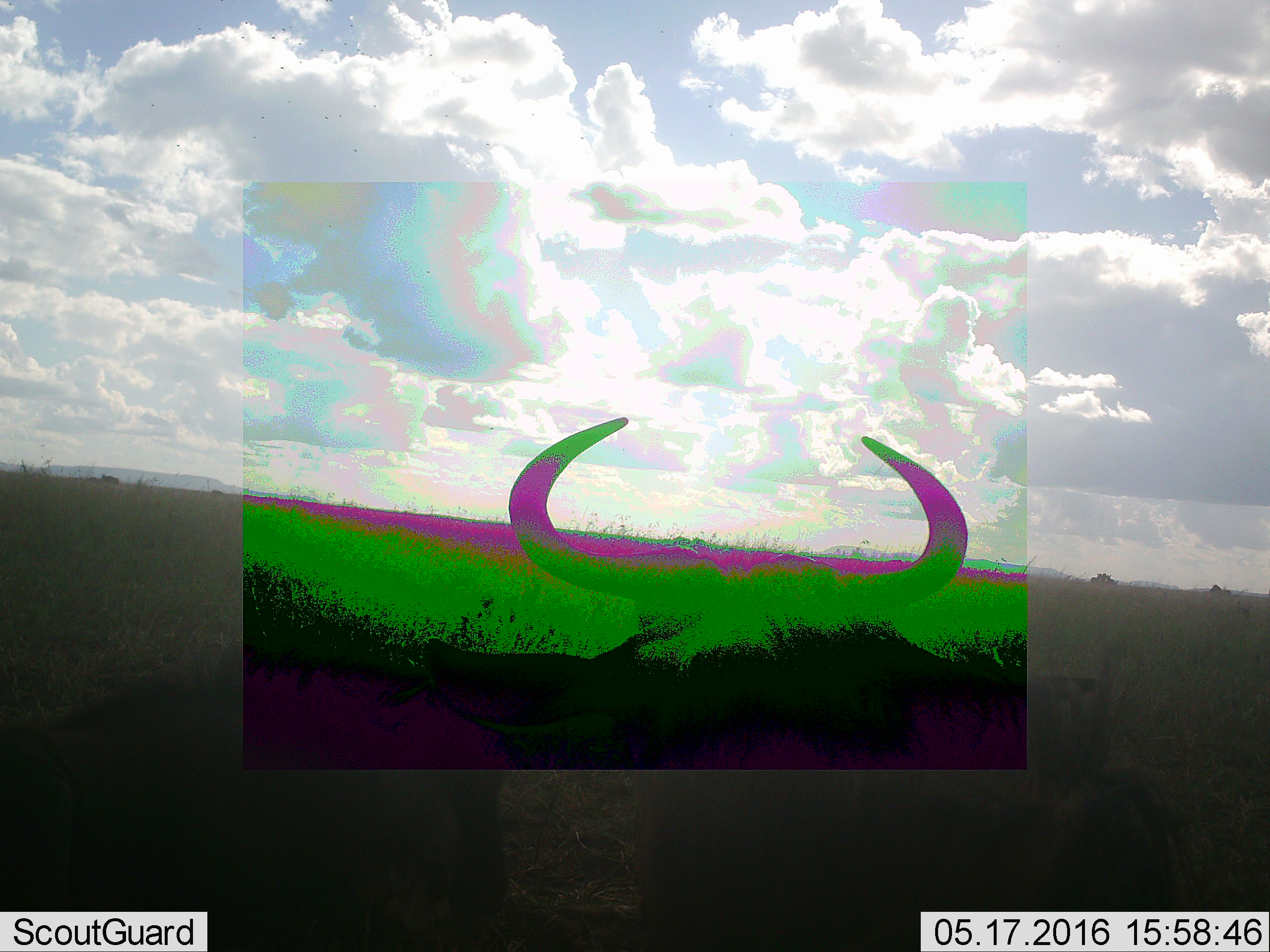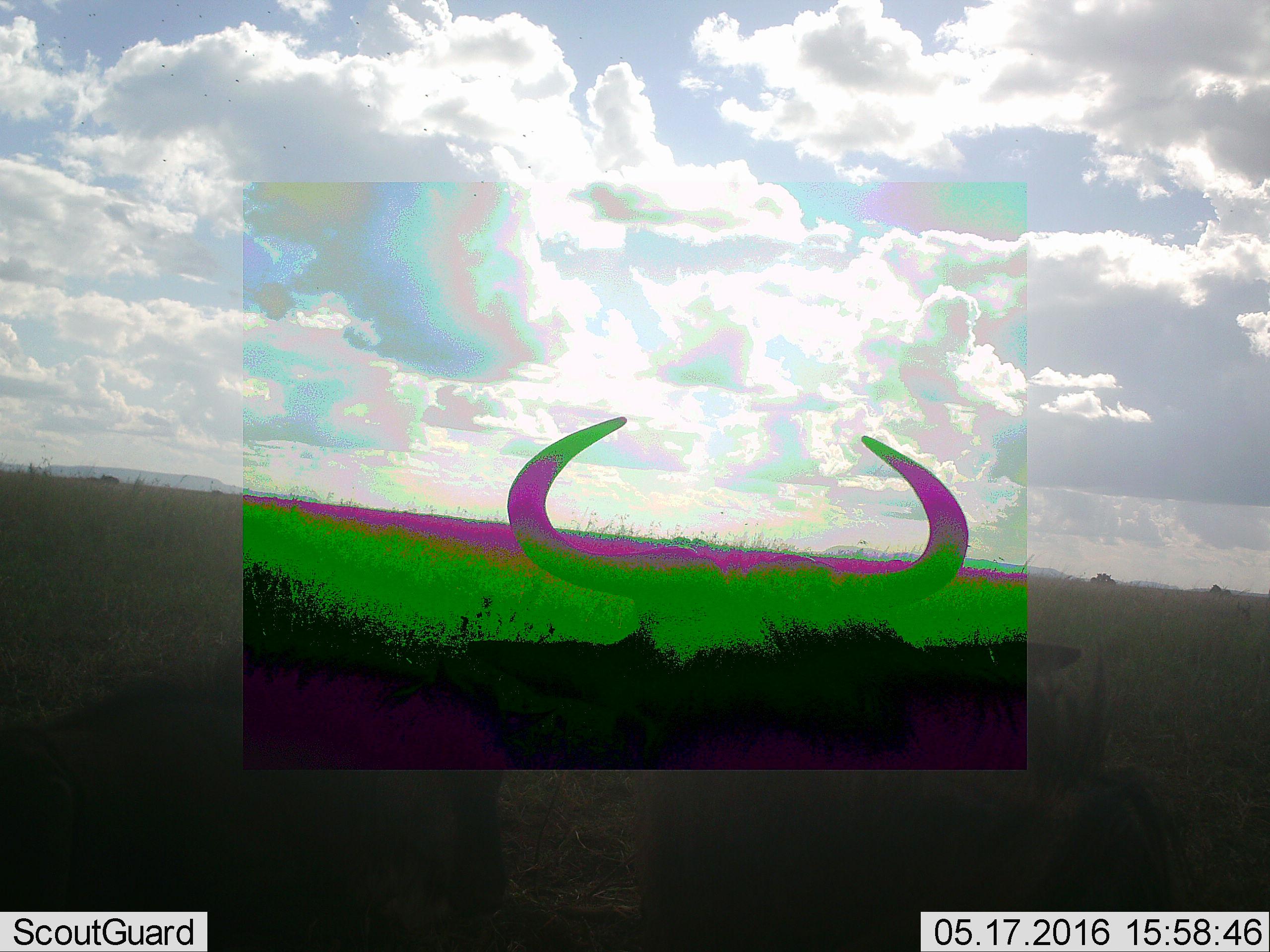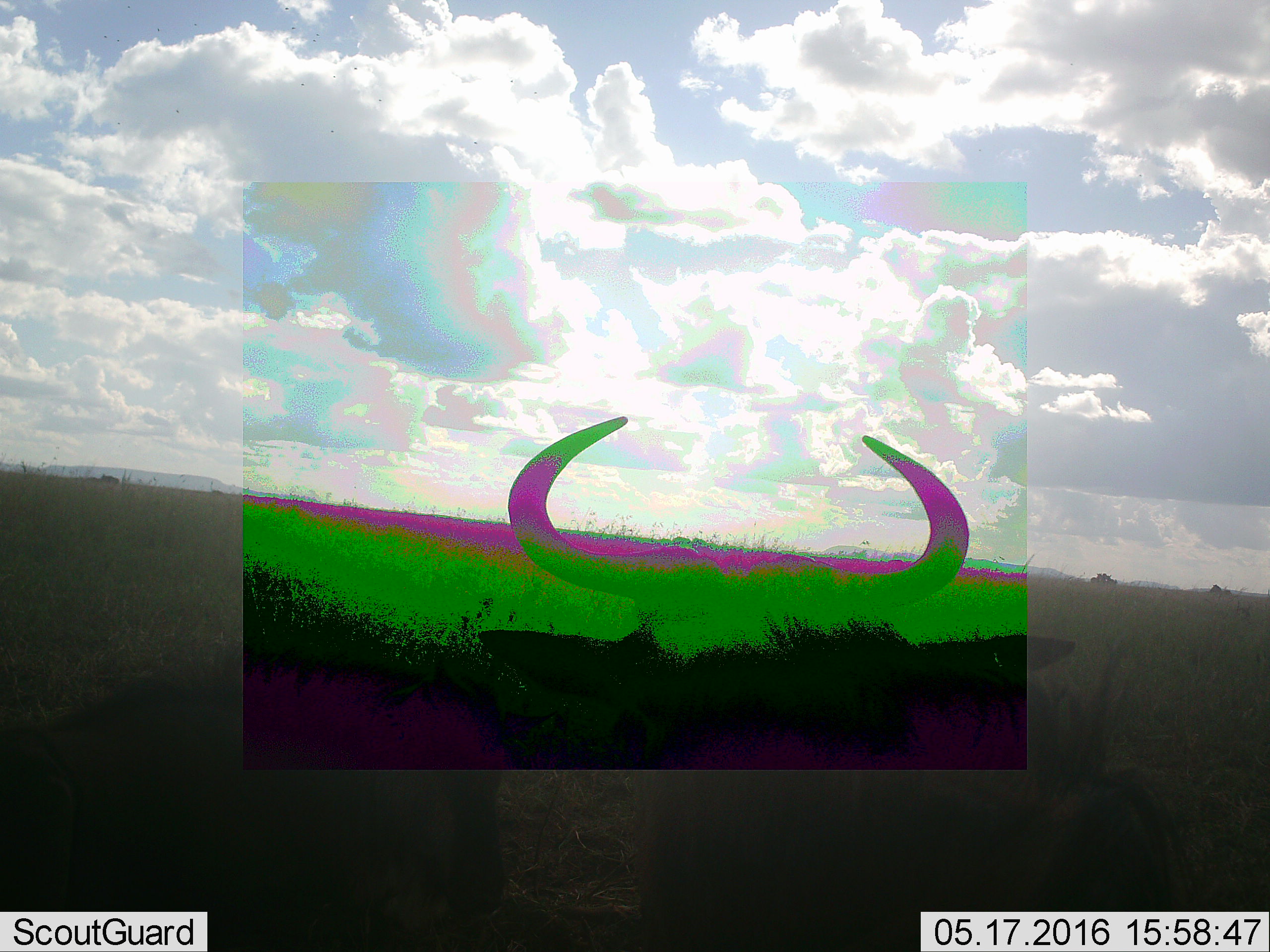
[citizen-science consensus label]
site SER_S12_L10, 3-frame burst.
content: unidentified animal